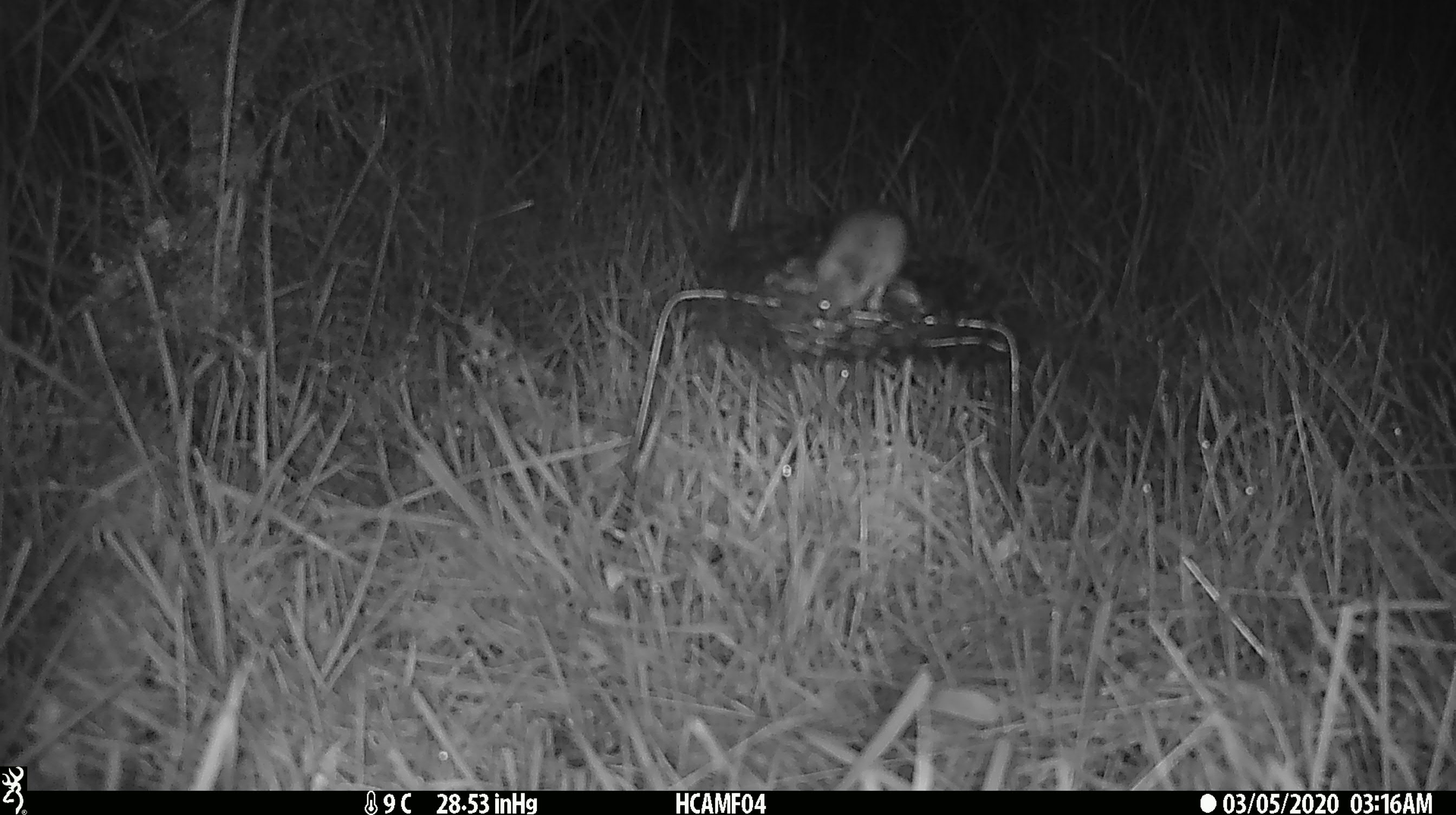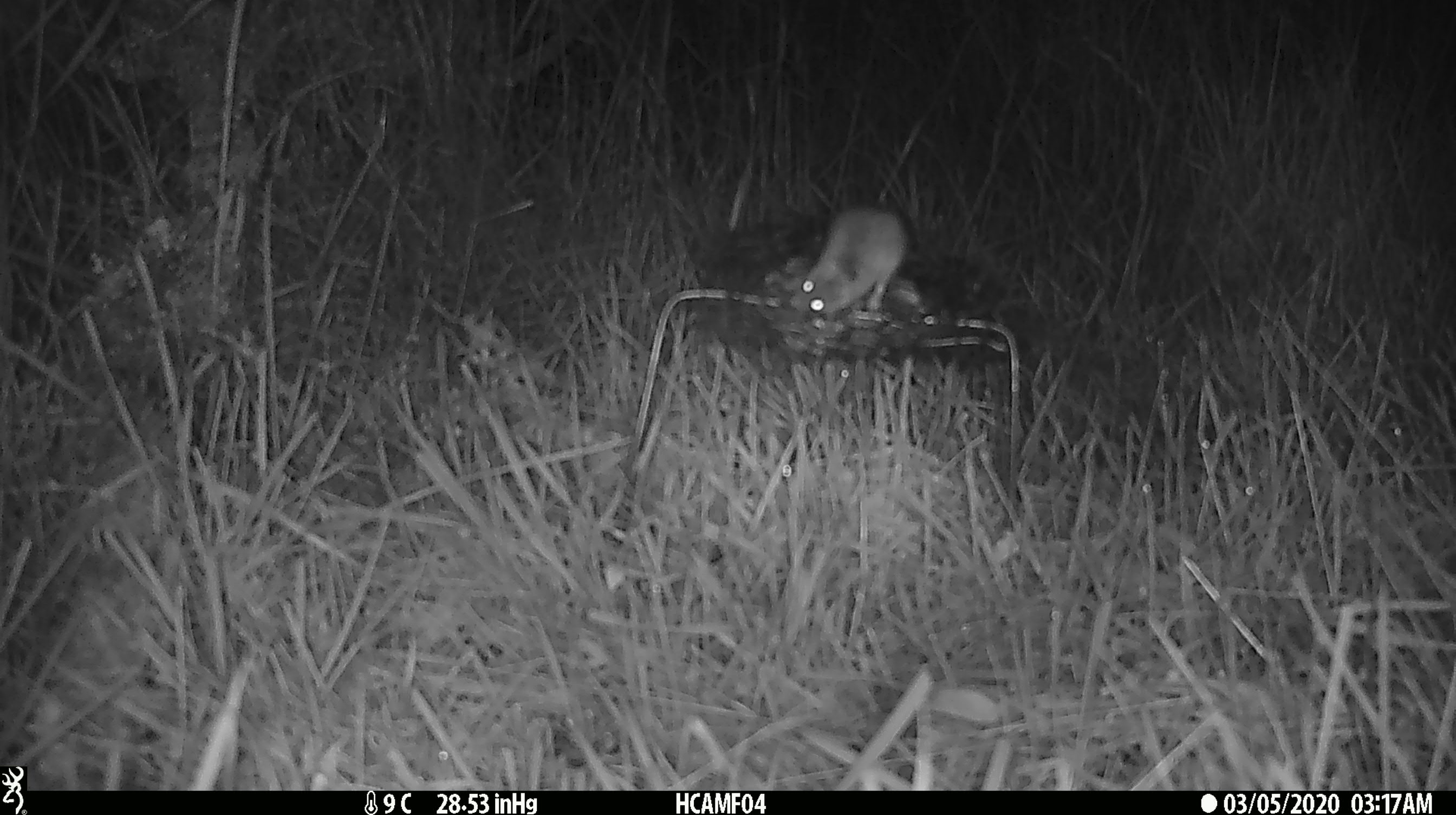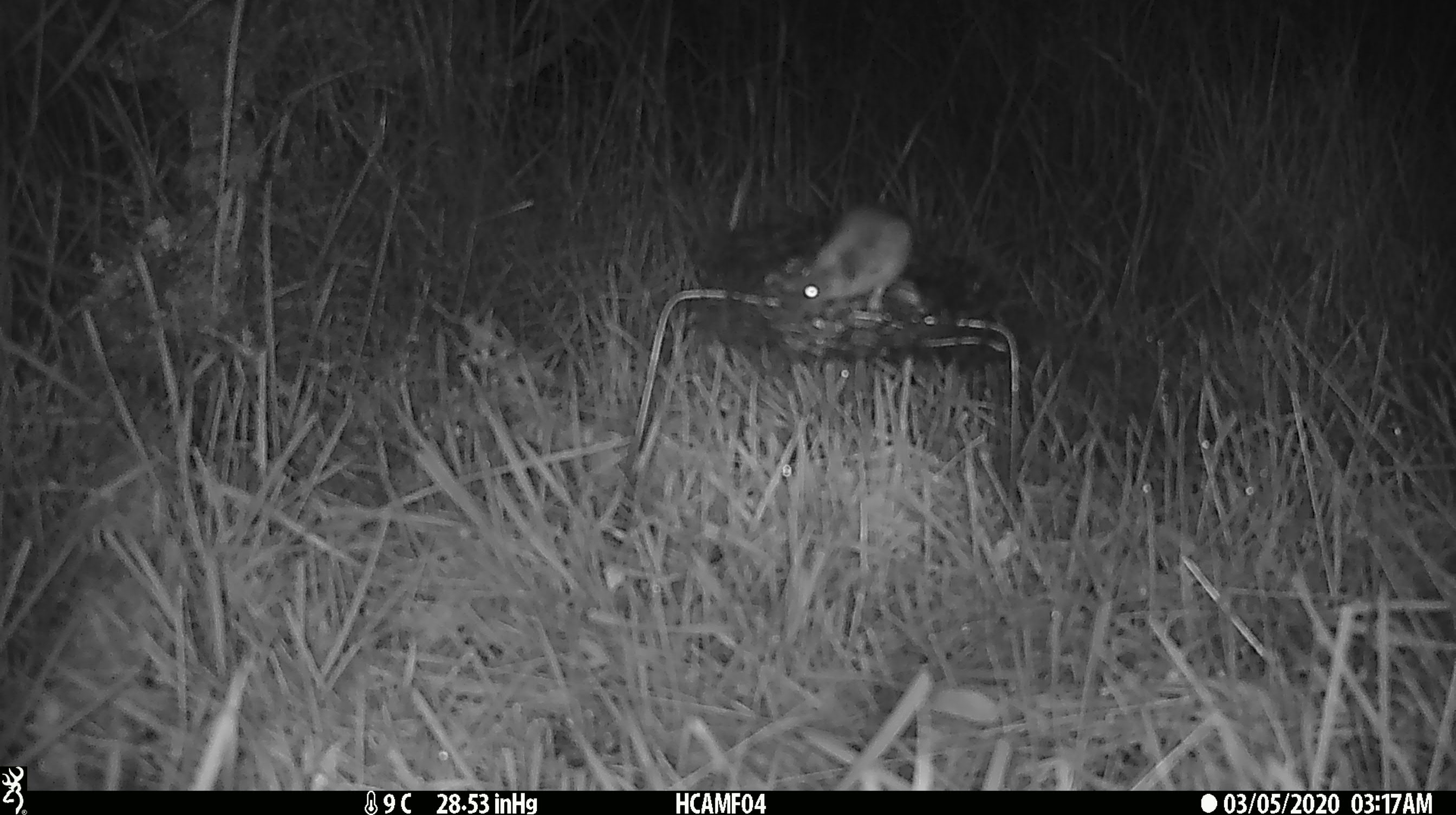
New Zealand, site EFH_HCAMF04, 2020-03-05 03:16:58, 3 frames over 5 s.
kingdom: Animalia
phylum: Chordata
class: Mammalia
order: Rodentia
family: Muridae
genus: Mus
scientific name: Mus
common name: mouse